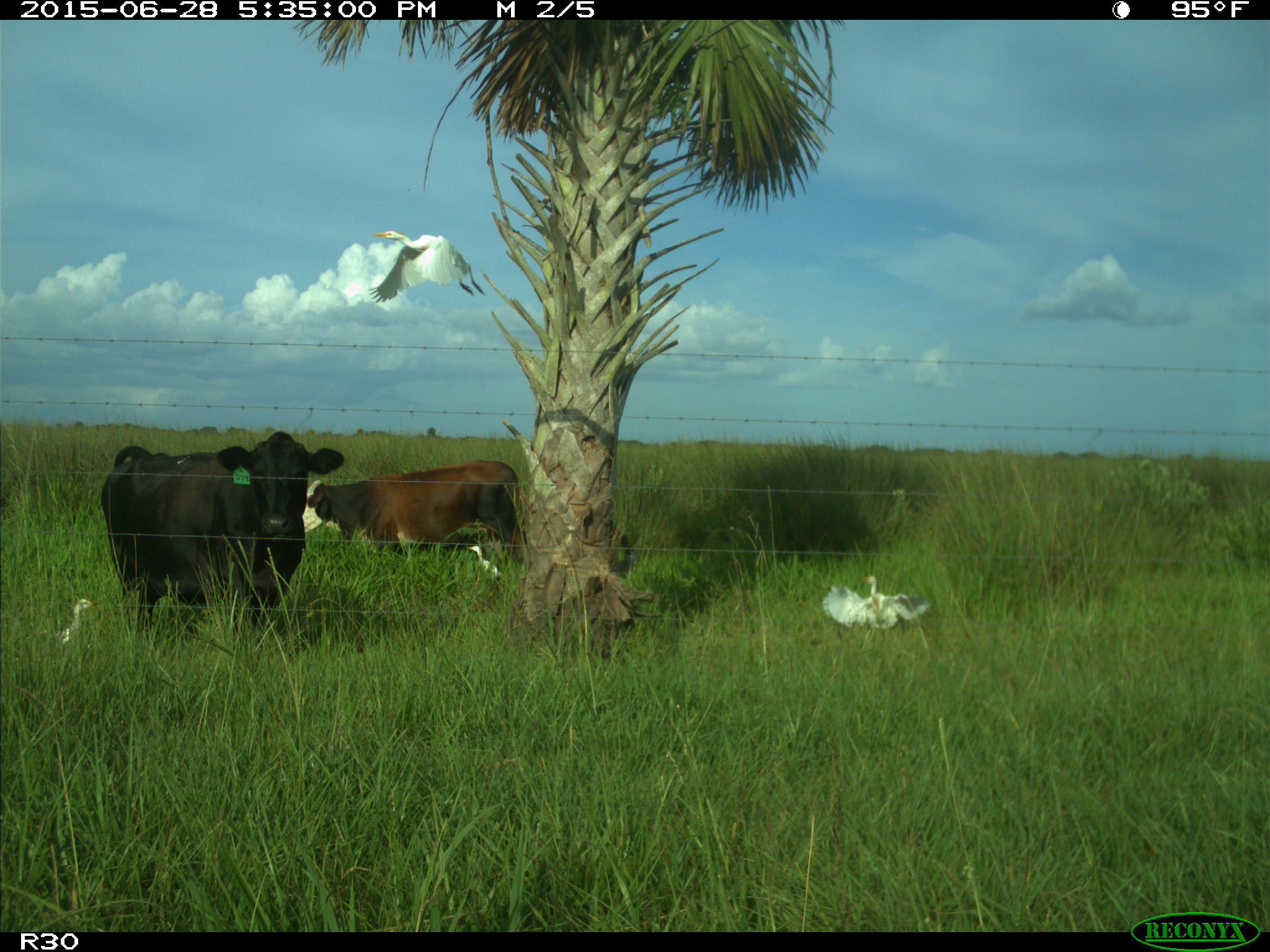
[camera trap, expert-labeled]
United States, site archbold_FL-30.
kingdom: Animalia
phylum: Chordata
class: Mammalia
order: Artiodactyla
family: Bovidae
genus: Bos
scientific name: Bos taurus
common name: domestic cow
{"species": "Bos taurus (domestic cow)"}